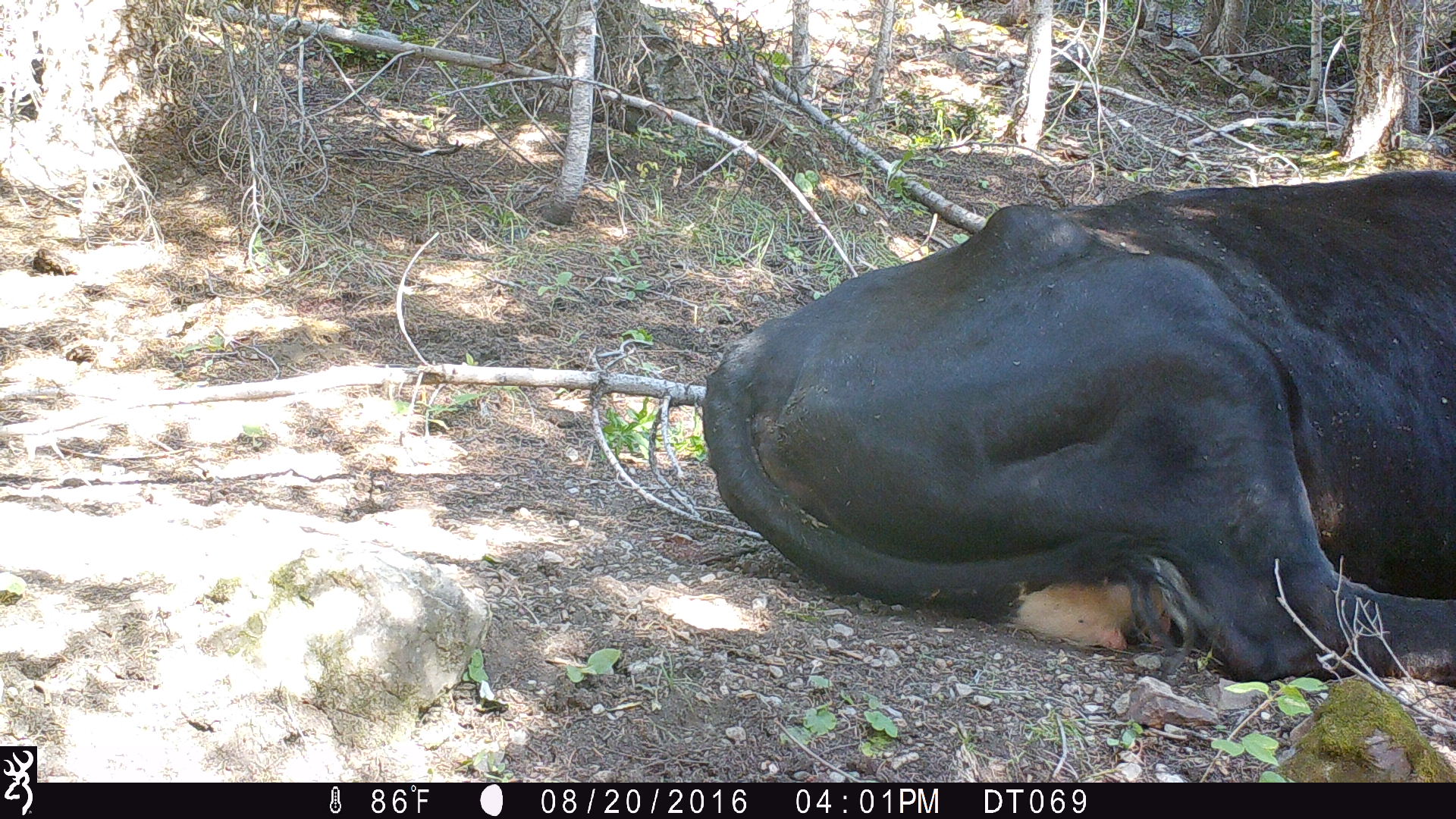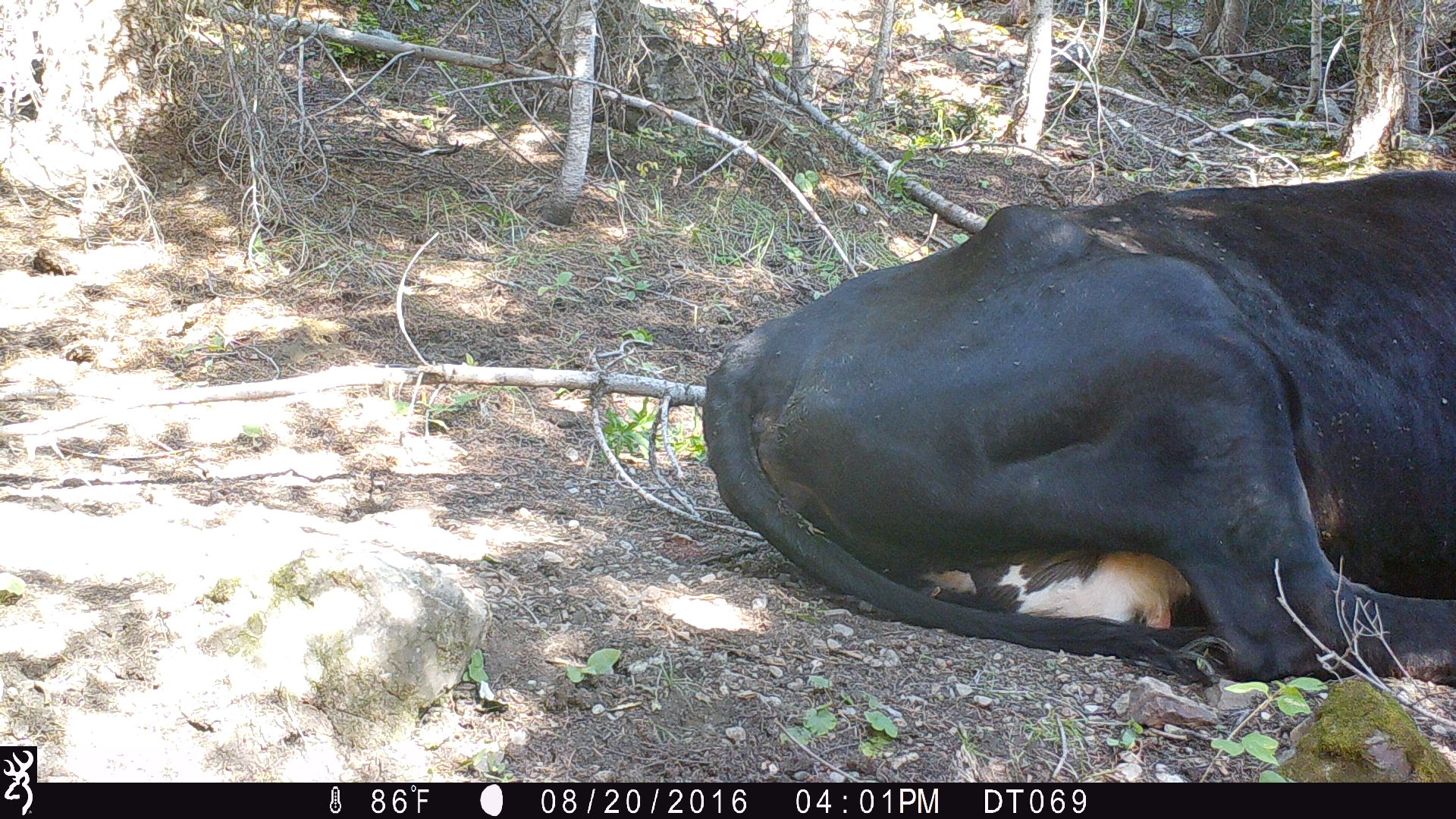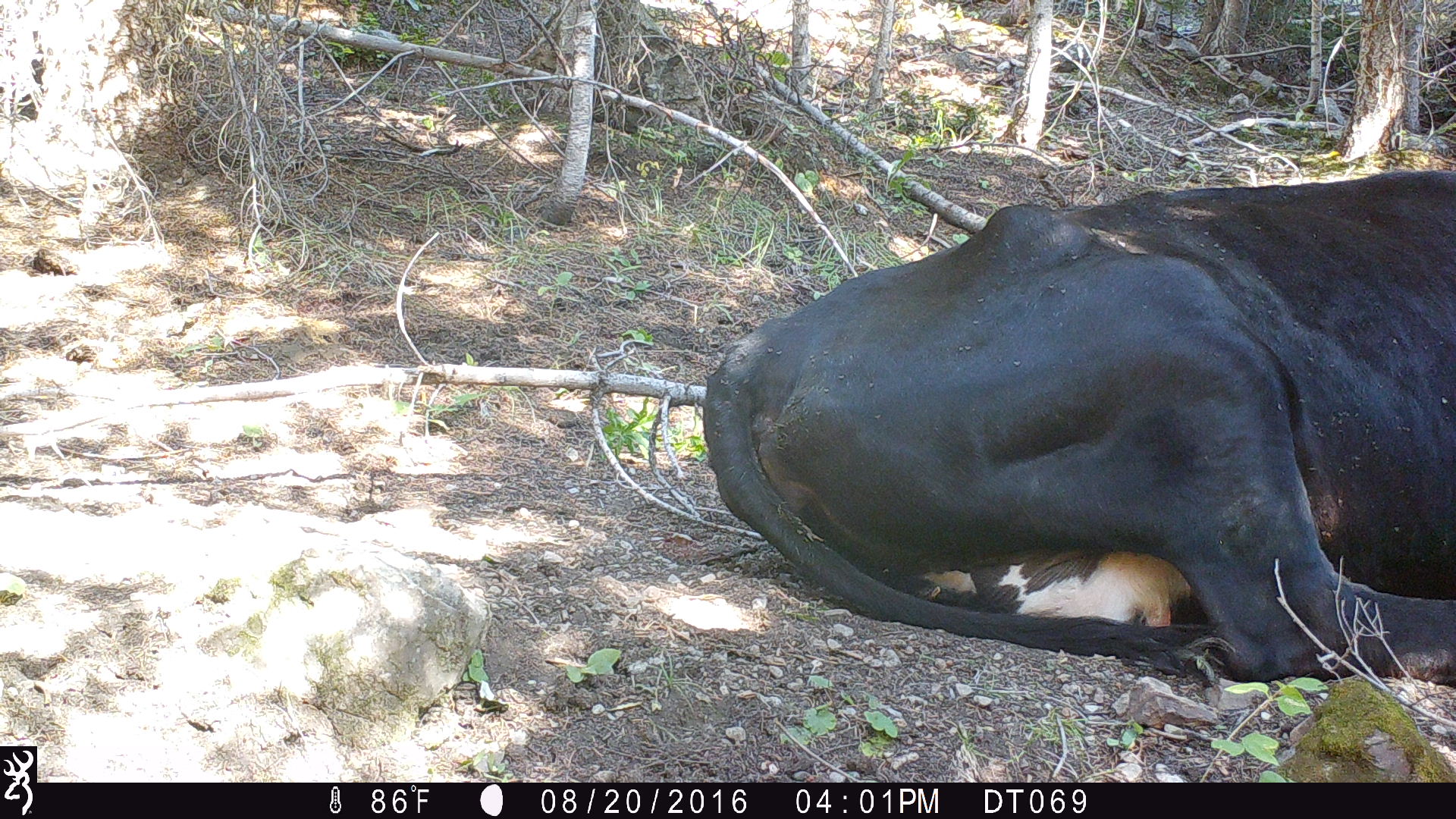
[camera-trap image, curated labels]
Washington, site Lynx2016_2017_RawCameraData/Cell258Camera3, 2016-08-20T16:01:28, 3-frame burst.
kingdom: Animalia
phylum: Chordata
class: Mammalia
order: Artiodactyla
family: Bovidae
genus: Bos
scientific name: Bos taurus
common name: domestic cattle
Domestic cattle (Bos taurus). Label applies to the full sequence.